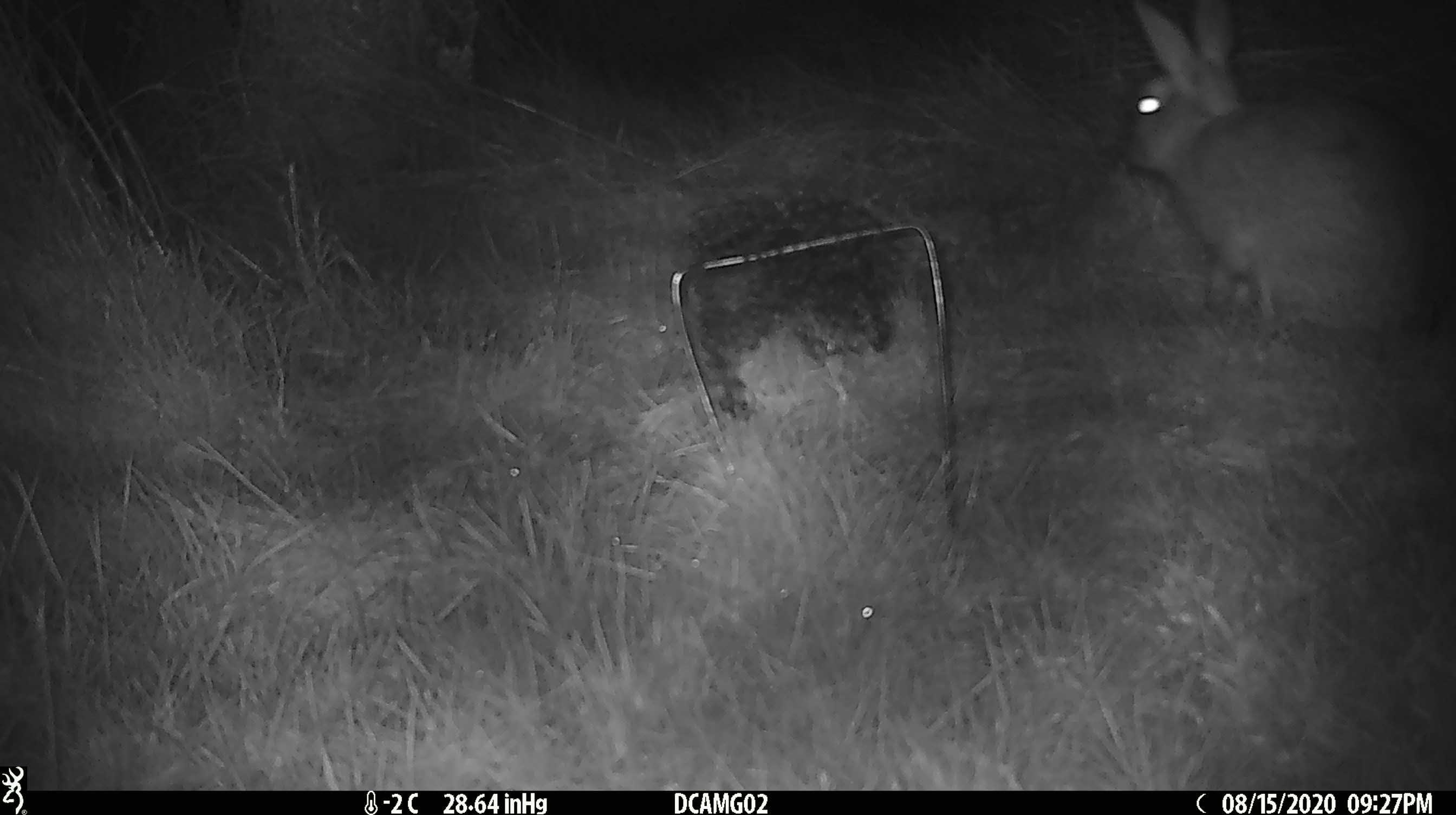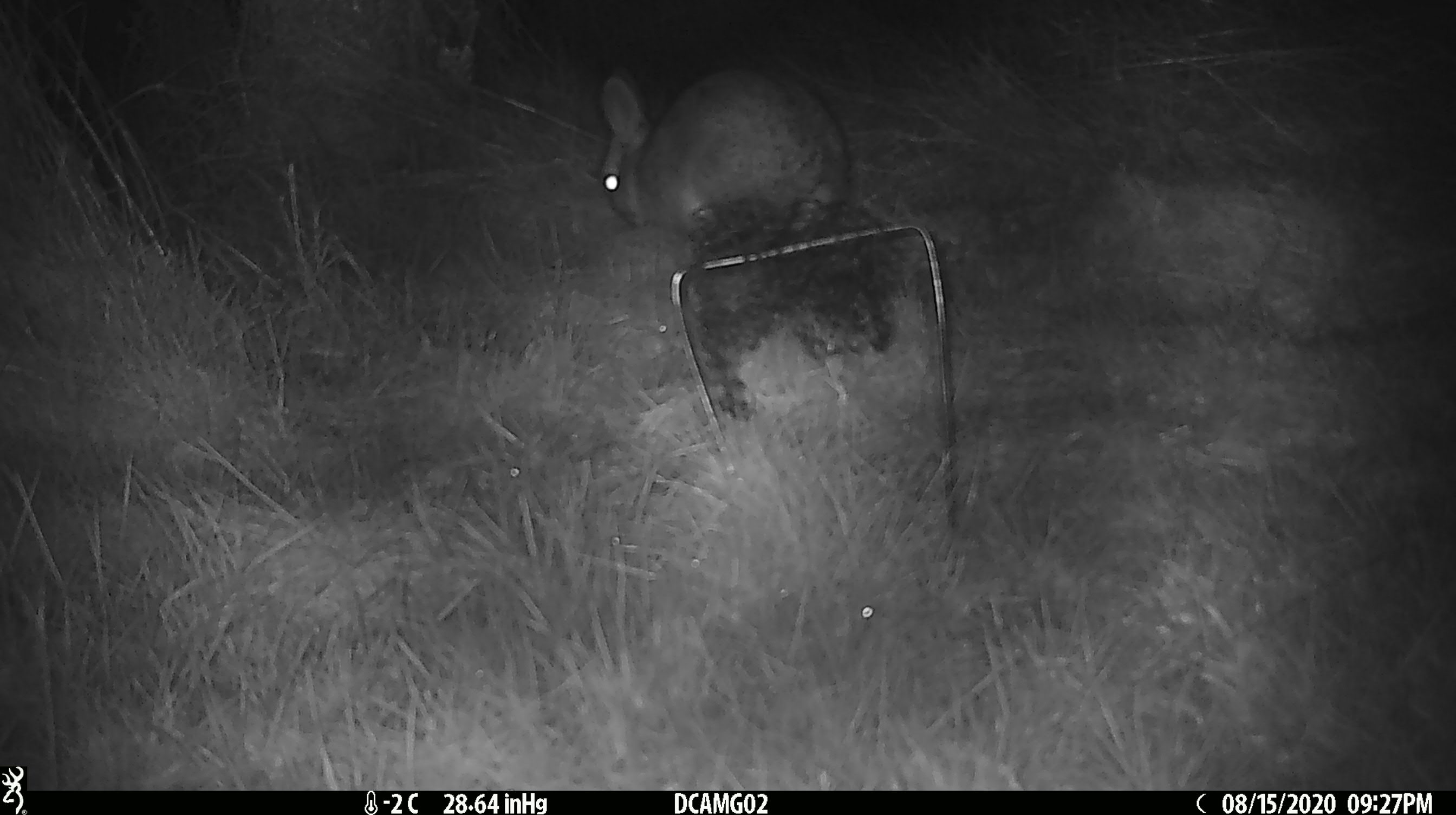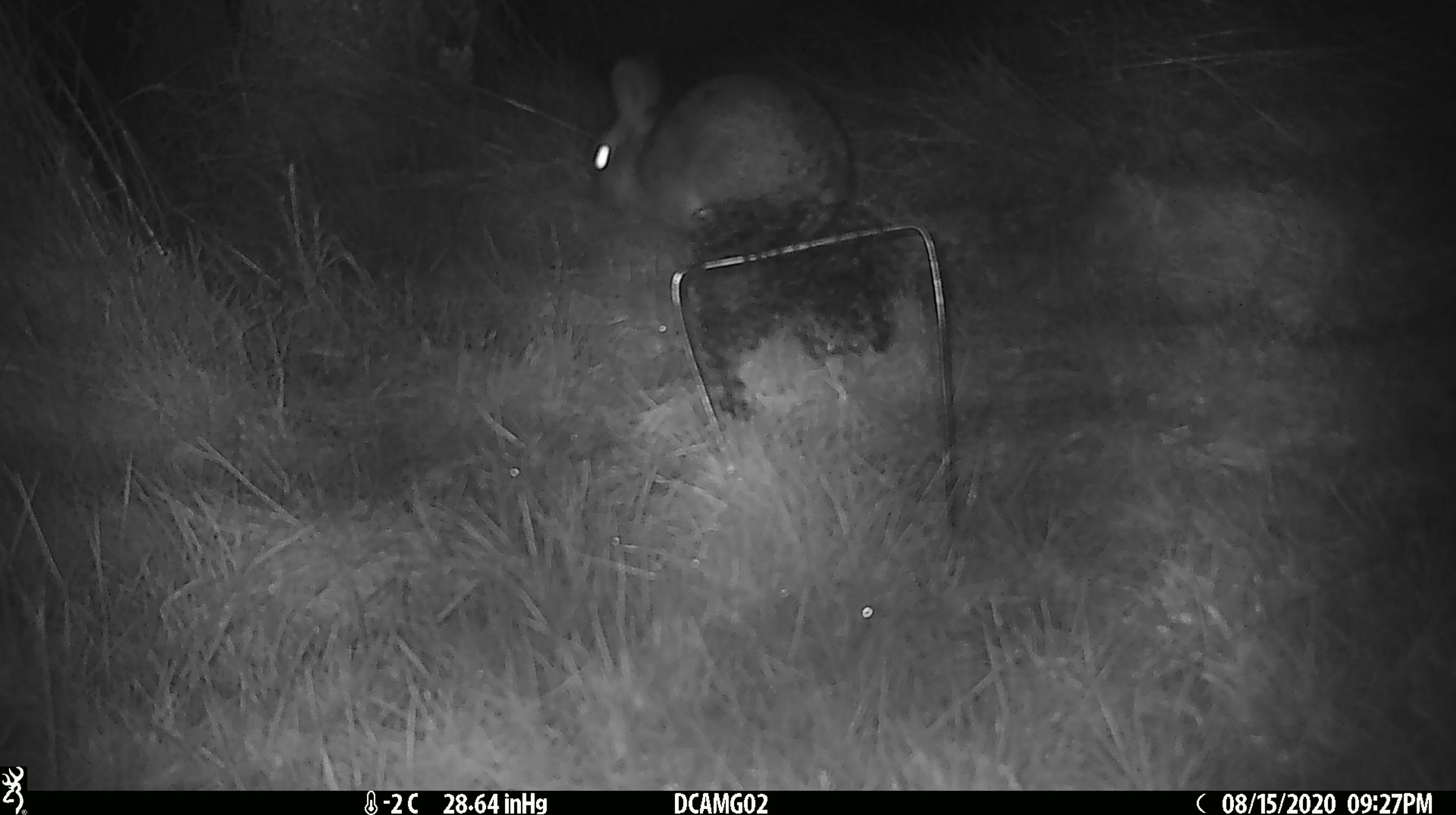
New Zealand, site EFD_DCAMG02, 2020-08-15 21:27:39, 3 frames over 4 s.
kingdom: Animalia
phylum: Chordata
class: Mammalia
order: Lagomorpha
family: Leporidae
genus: Oryctolagus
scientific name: Oryctolagus cuniculus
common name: european rabbit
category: rabbit